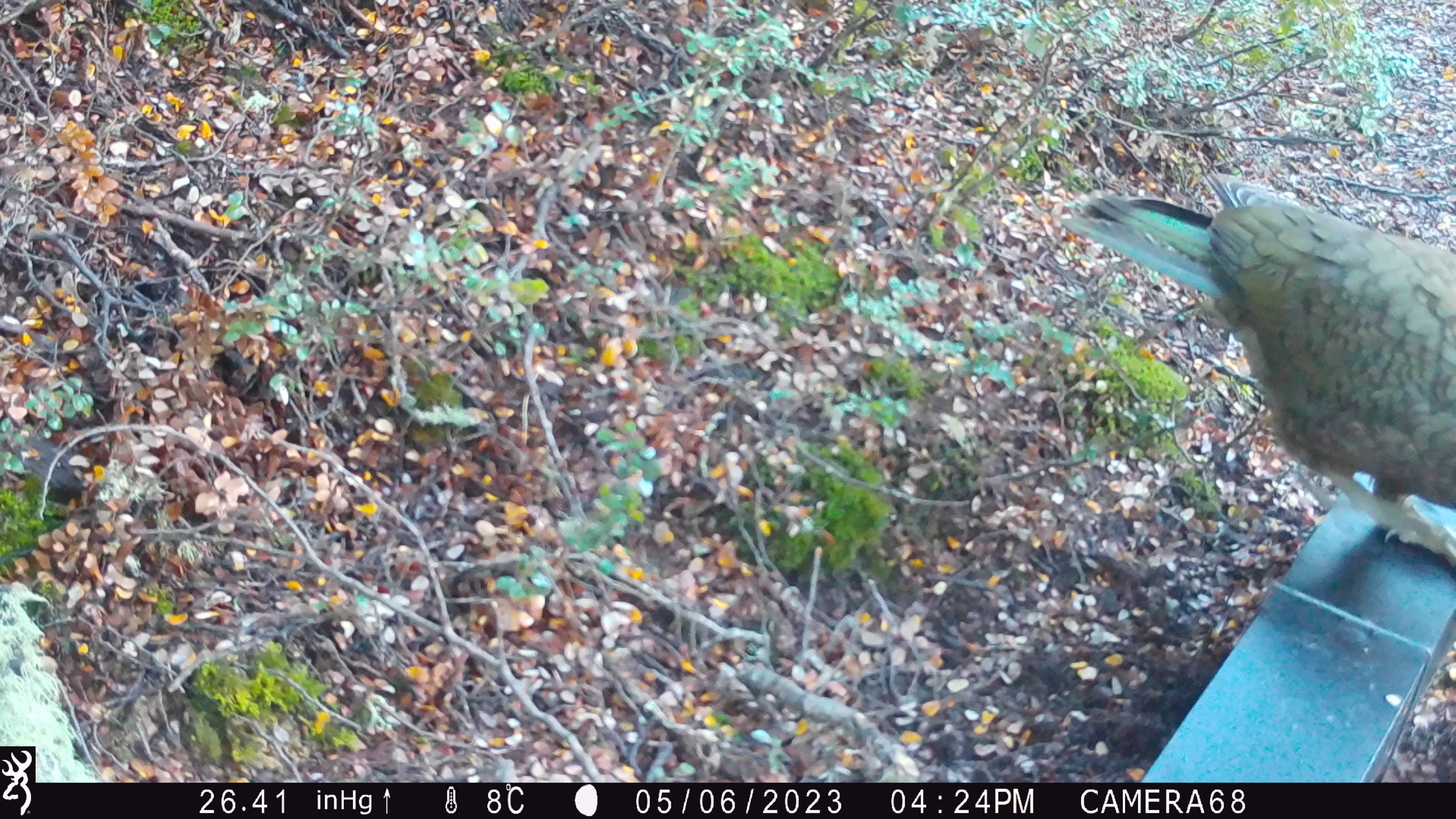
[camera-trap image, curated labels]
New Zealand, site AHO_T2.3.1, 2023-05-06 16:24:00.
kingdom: Animalia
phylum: Chordata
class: Aves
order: Psittaciformes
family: Strigopidae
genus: Nestor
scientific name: Nestor notabilis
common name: kea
Kea (Nestor notabilis).